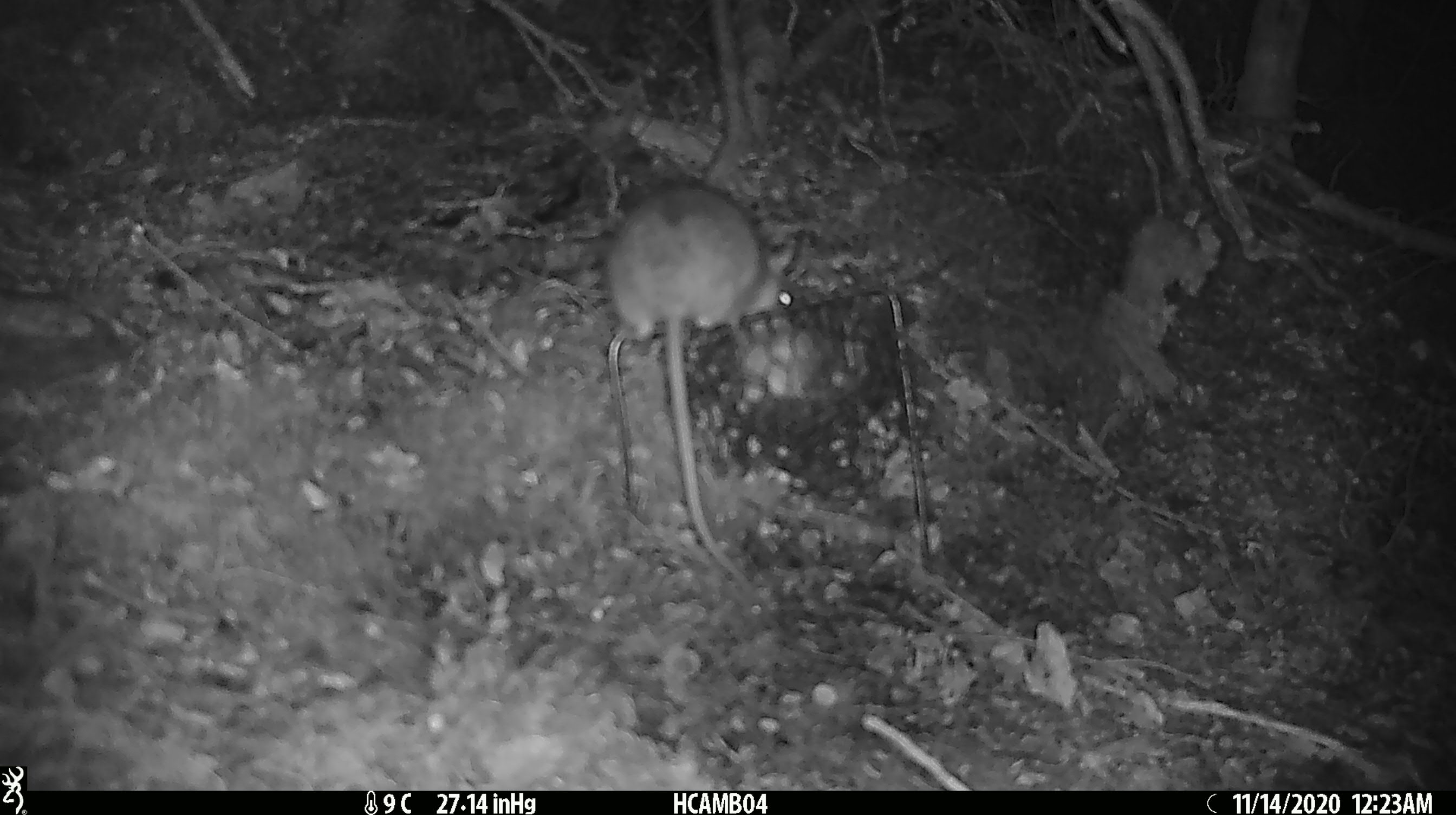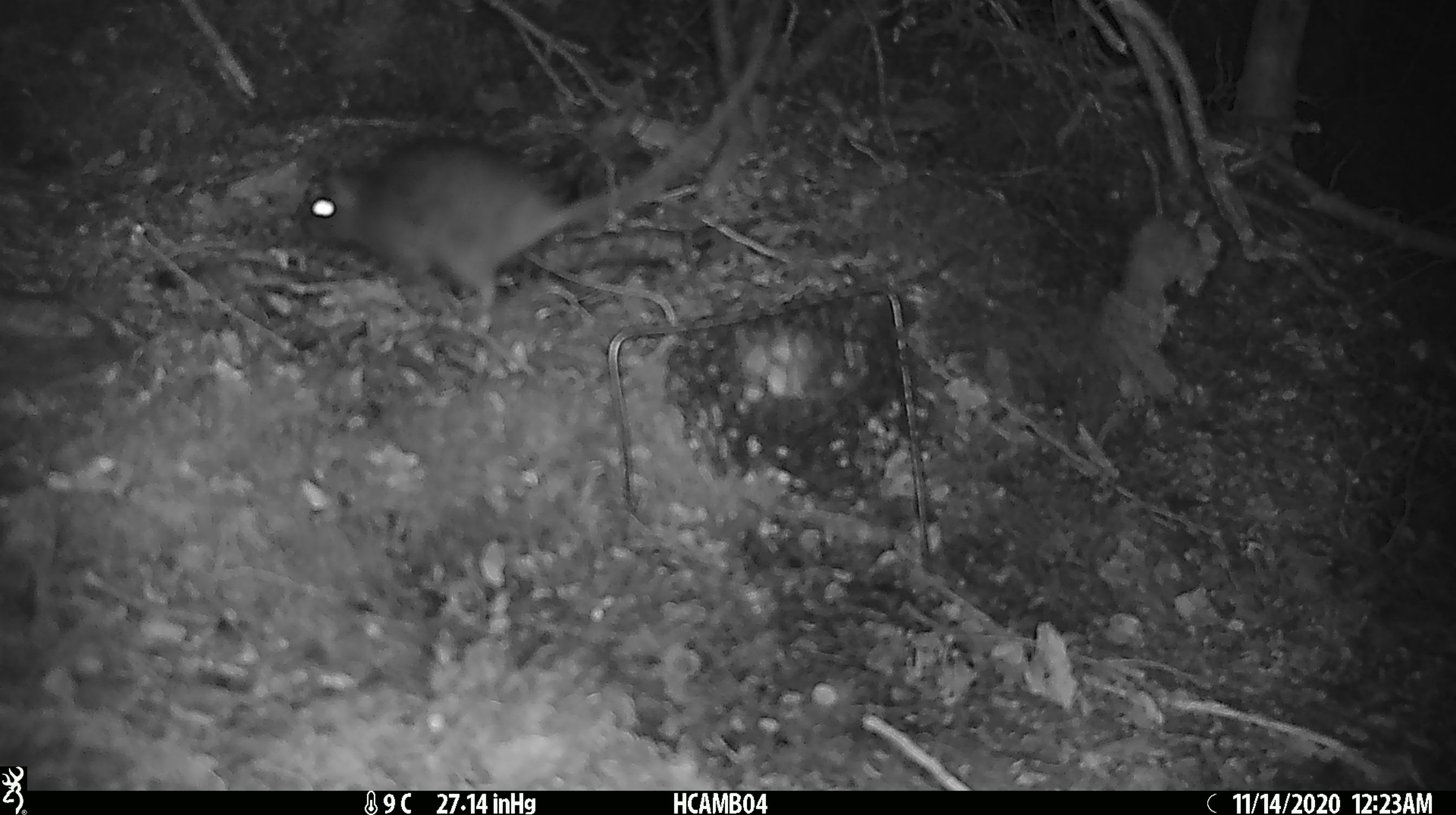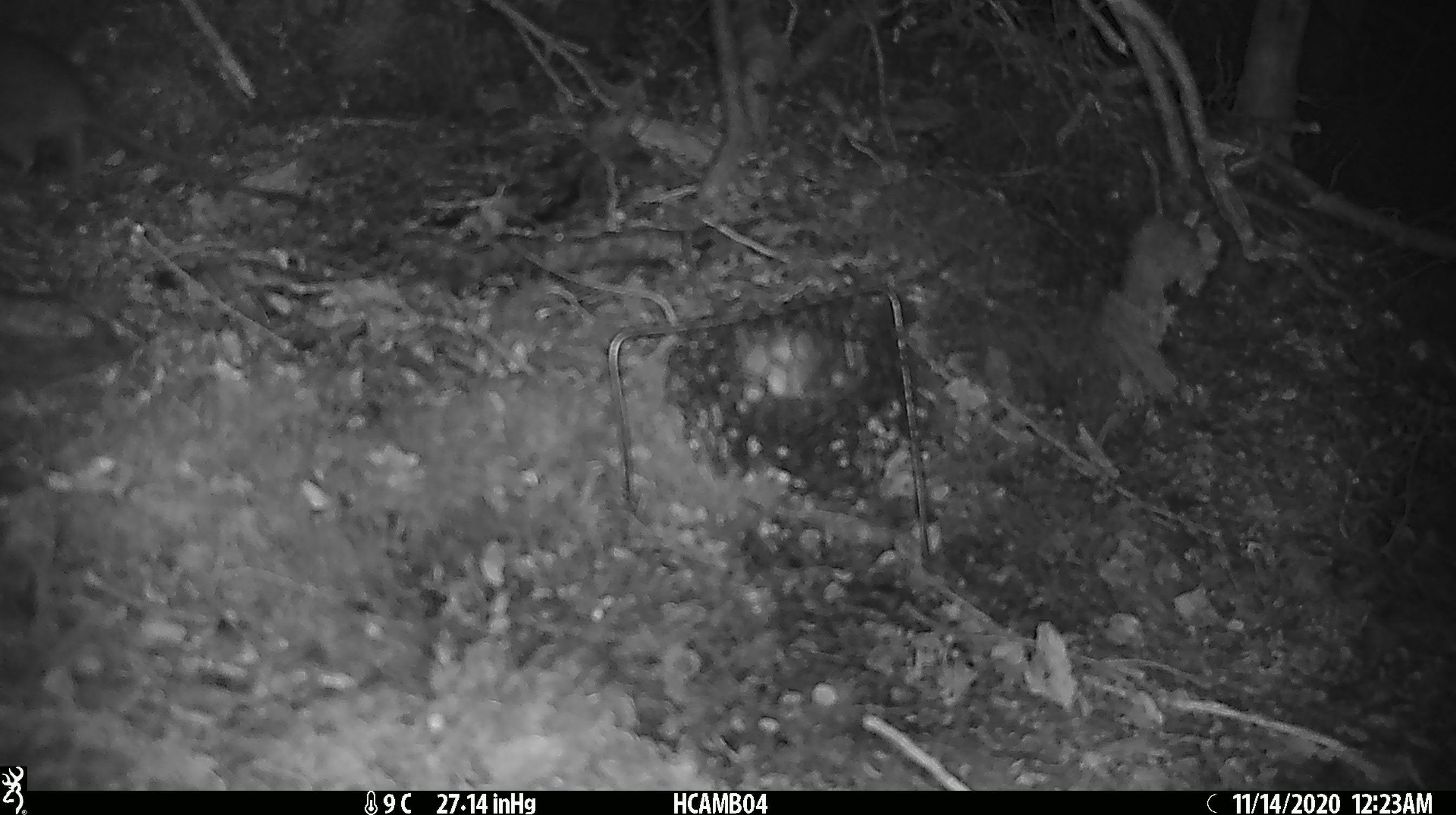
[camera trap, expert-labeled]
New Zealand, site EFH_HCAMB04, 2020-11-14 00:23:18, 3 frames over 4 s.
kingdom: Animalia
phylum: Chordata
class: Mammalia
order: Rodentia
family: Muridae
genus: Rattus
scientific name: Rattus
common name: rat